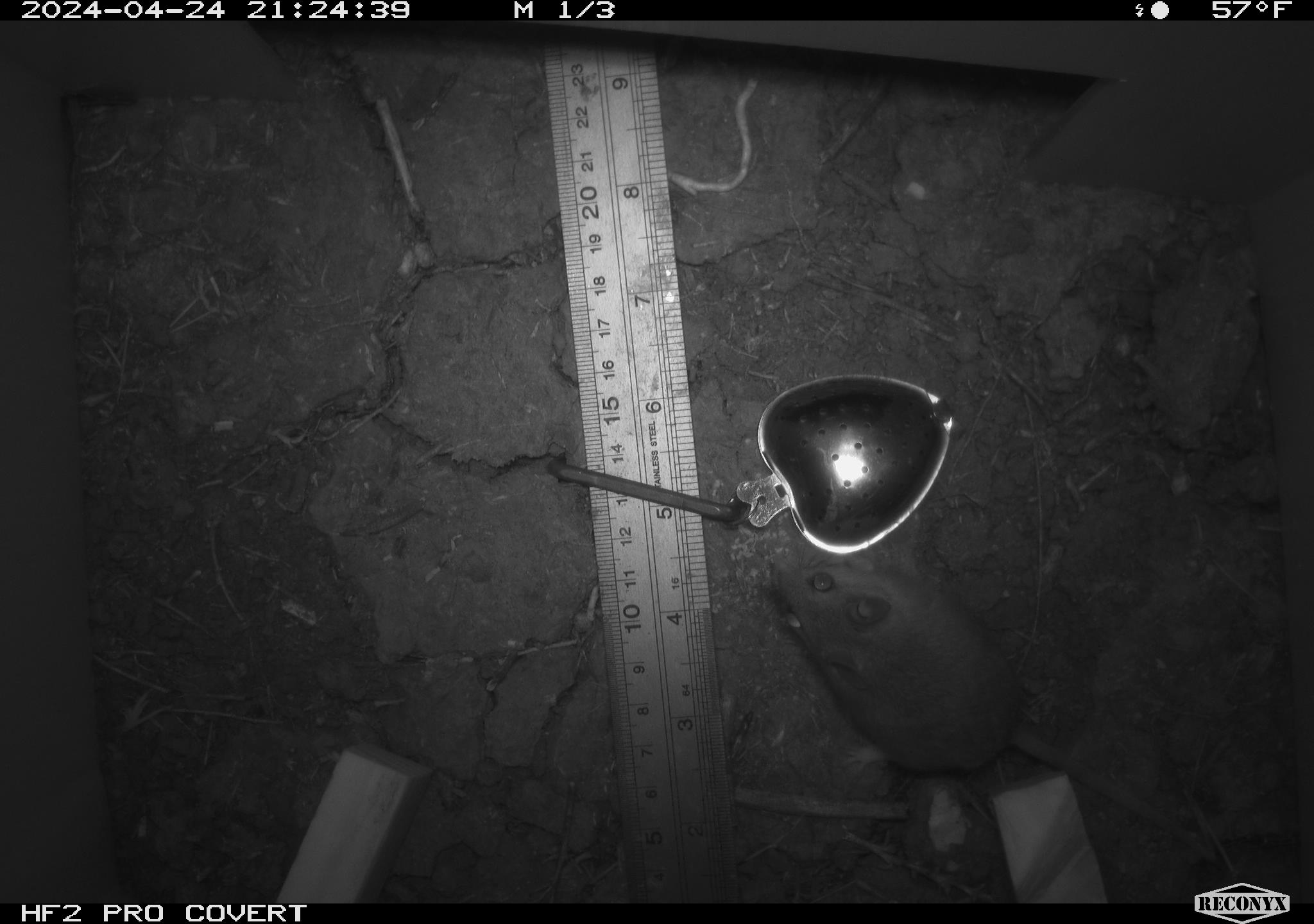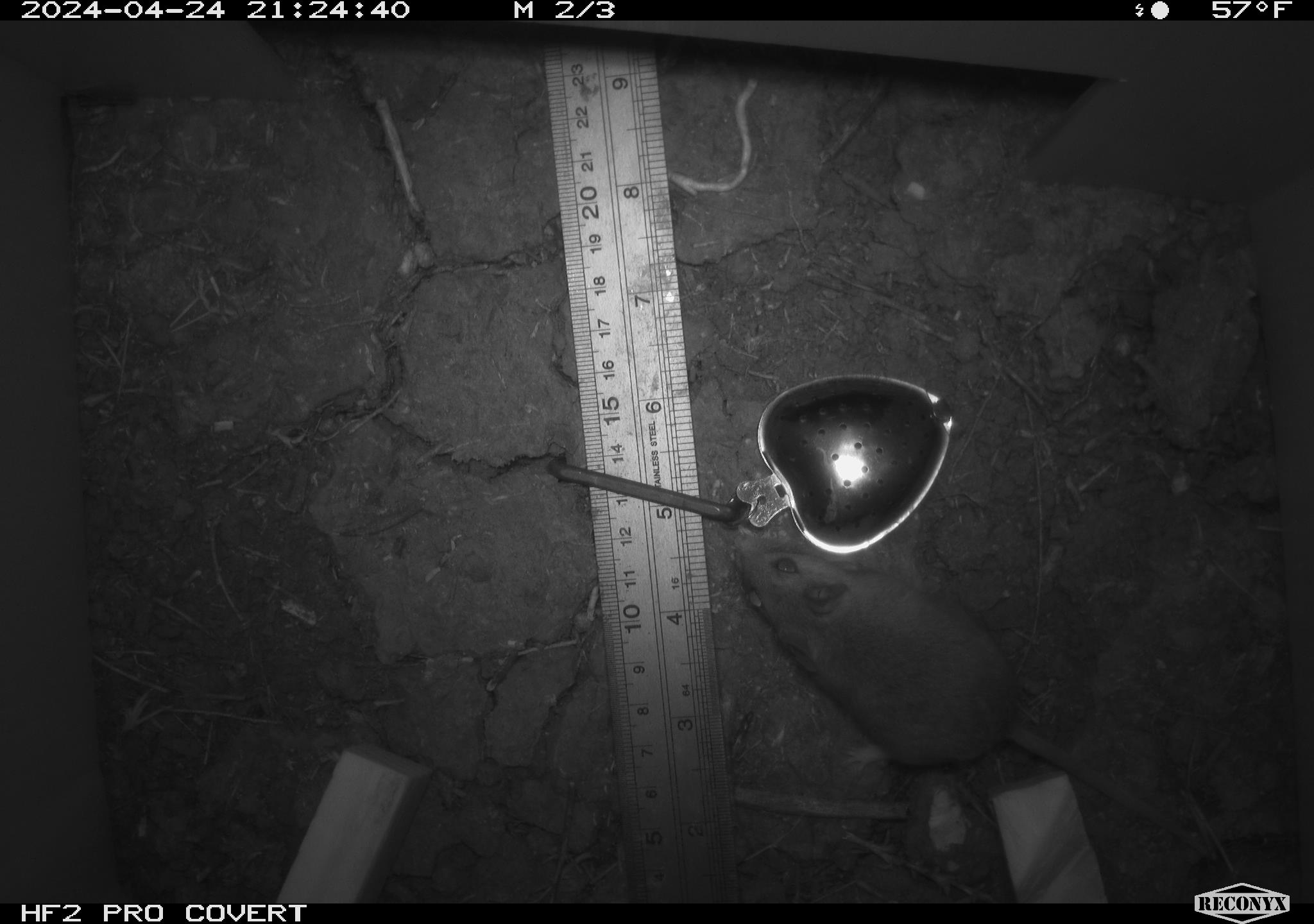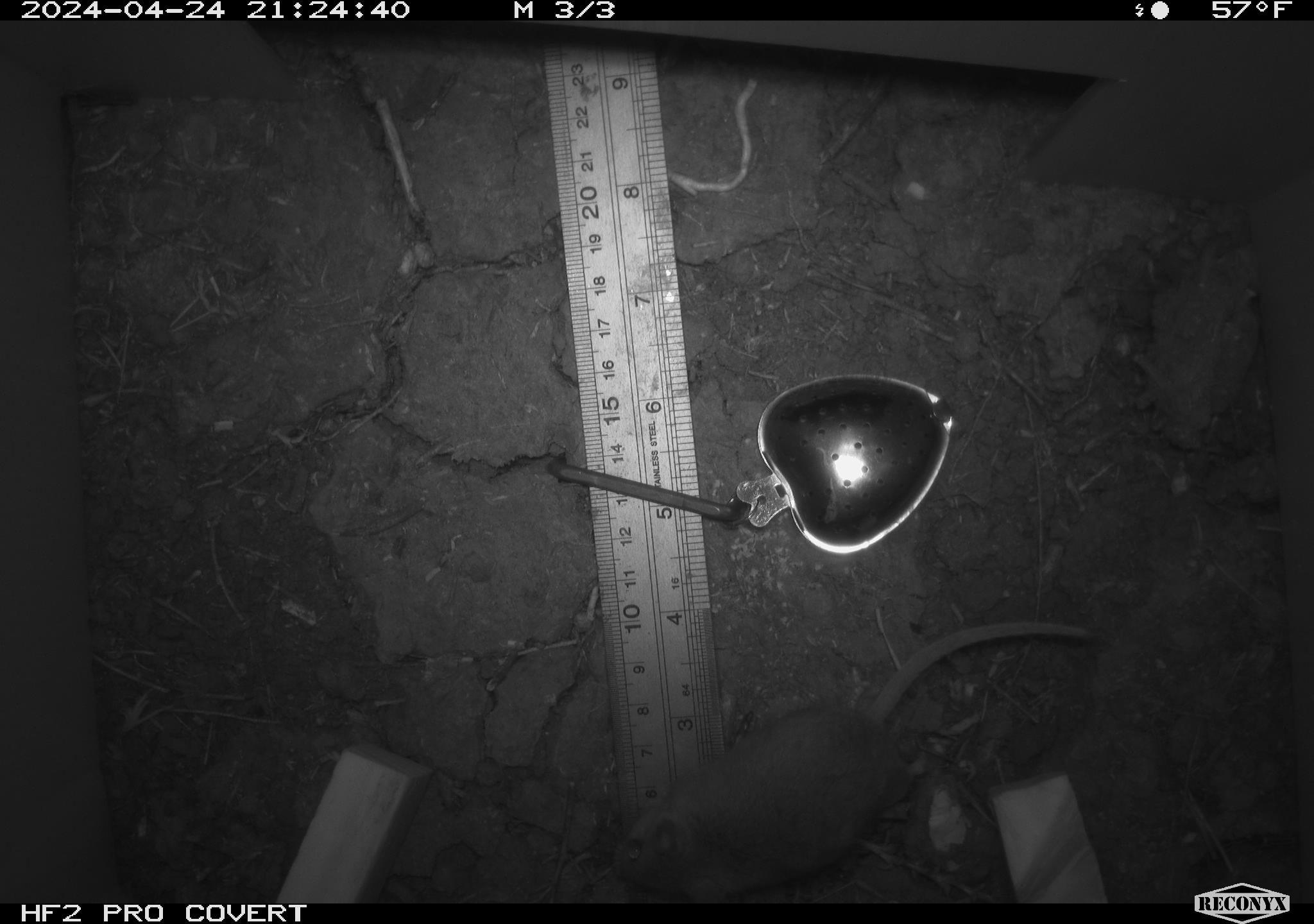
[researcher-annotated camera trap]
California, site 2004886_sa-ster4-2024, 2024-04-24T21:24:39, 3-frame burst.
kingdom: Animalia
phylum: Chordata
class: Mammalia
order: Rodentia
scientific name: Rodentia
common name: mouse species